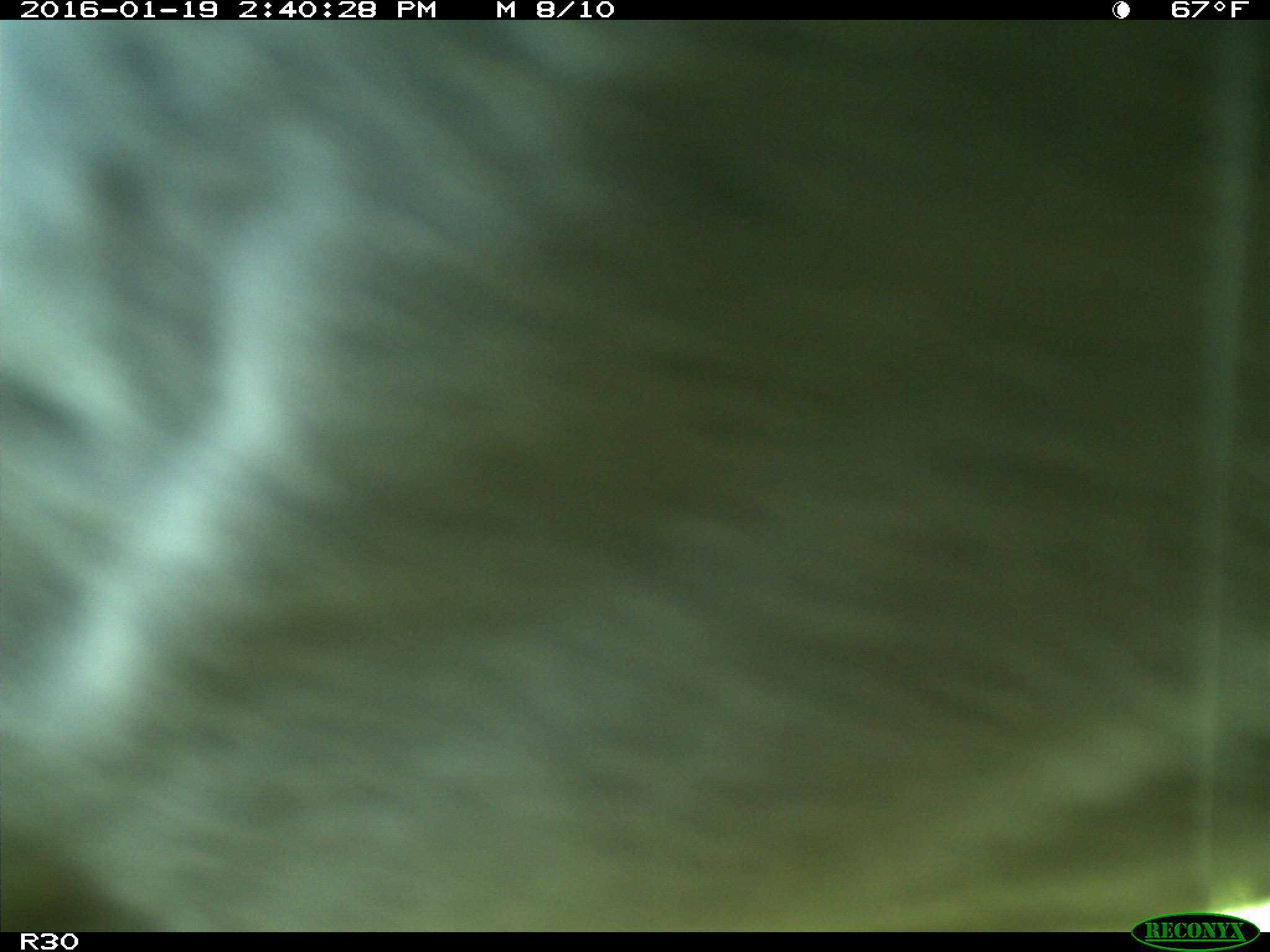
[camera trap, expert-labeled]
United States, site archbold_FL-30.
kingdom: Animalia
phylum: Chordata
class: Mammalia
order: Artiodactyla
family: Bovidae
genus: Bos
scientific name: Bos taurus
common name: domestic cow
Bos taurus (domestic cow).